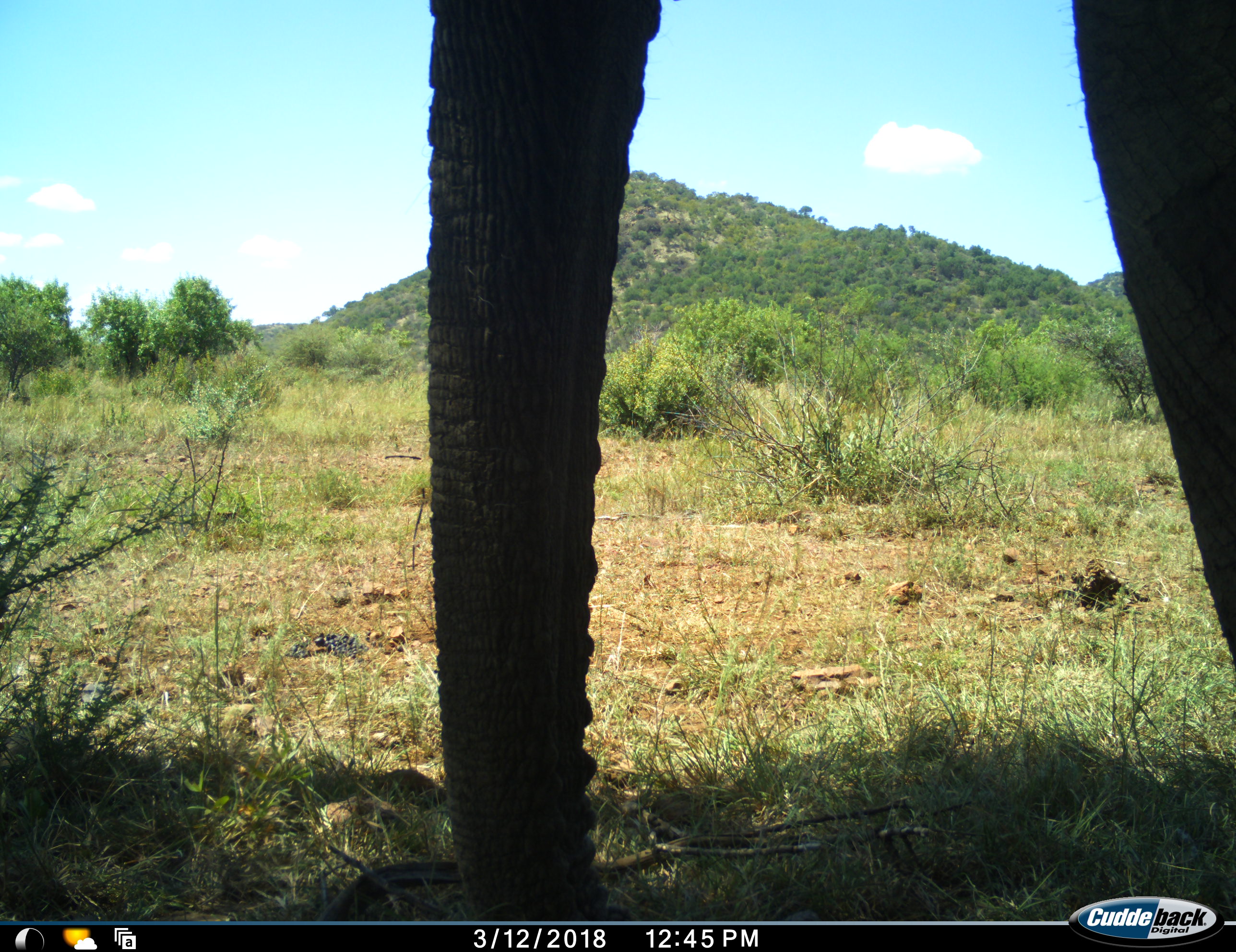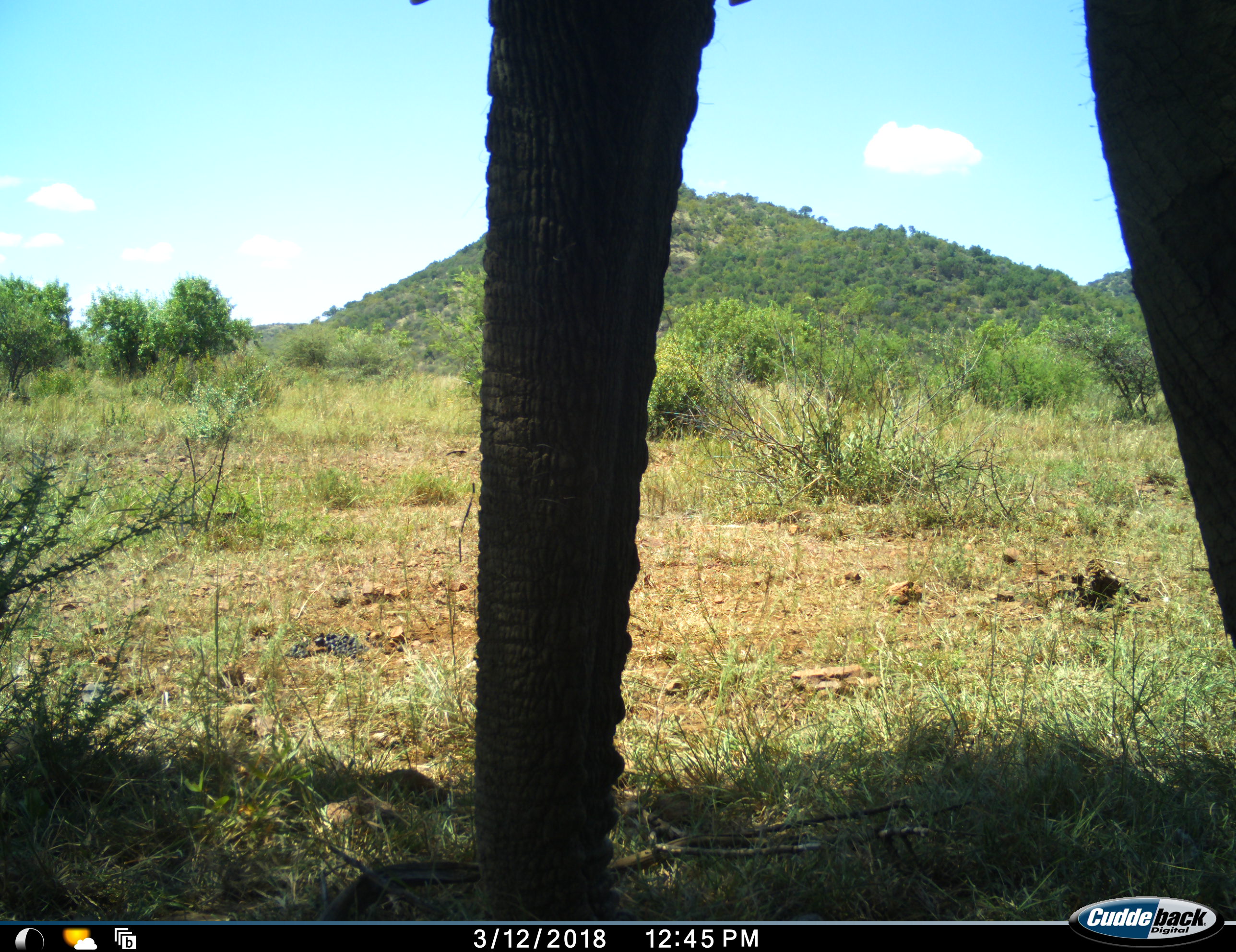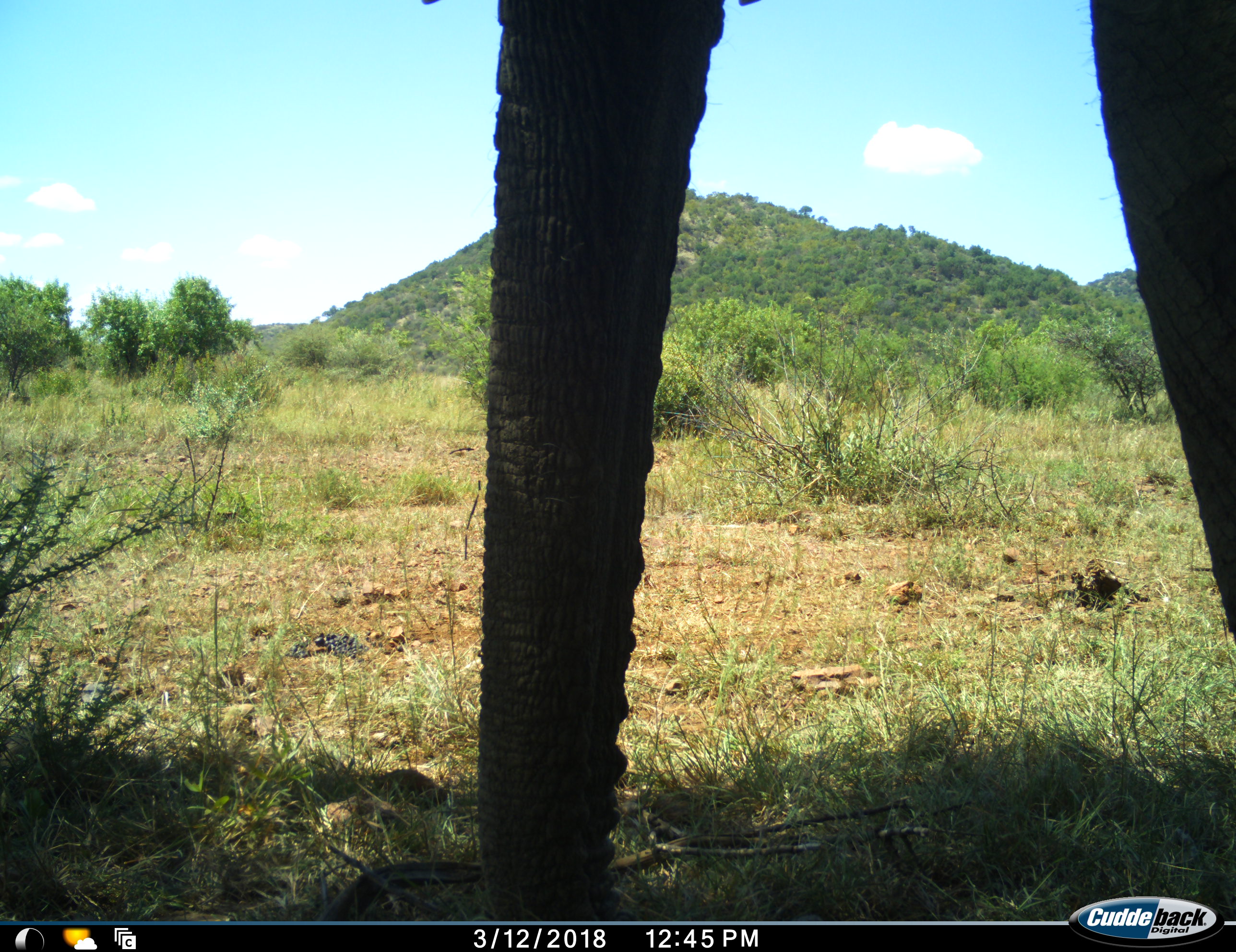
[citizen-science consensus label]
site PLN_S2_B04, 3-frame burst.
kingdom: Animalia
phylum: Chordata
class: Mammalia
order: Proboscidea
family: Elephantidae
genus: Loxodonta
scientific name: Loxodonta africana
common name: african bush elephant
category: elephant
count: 1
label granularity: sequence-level